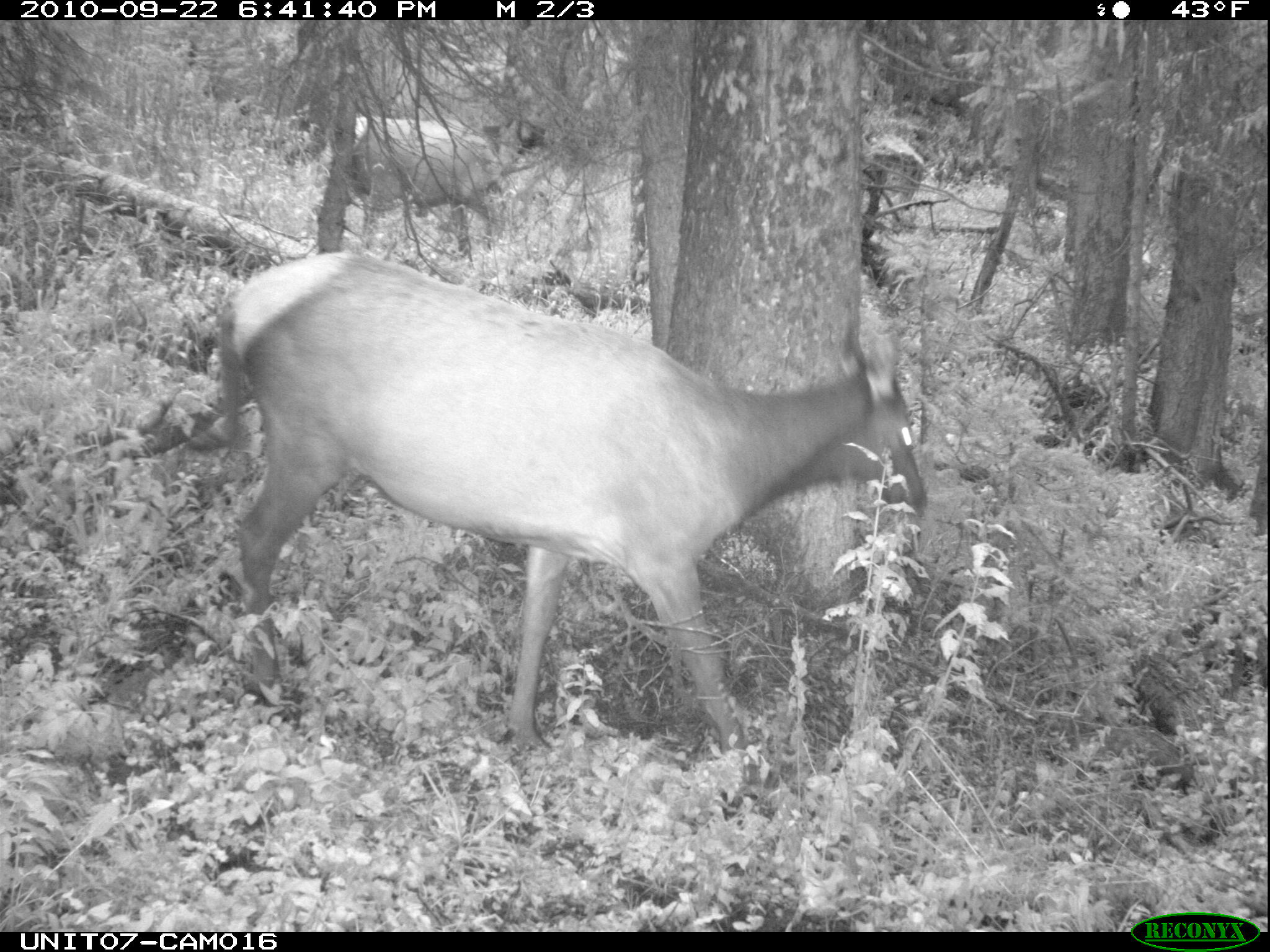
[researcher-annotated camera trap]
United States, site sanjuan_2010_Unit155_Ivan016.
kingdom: Animalia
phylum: Chordata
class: Mammalia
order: Artiodactyla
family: Cervidae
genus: Cervus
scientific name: Cervus elaphus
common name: red deer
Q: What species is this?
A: Cervus elaphus (red deer).